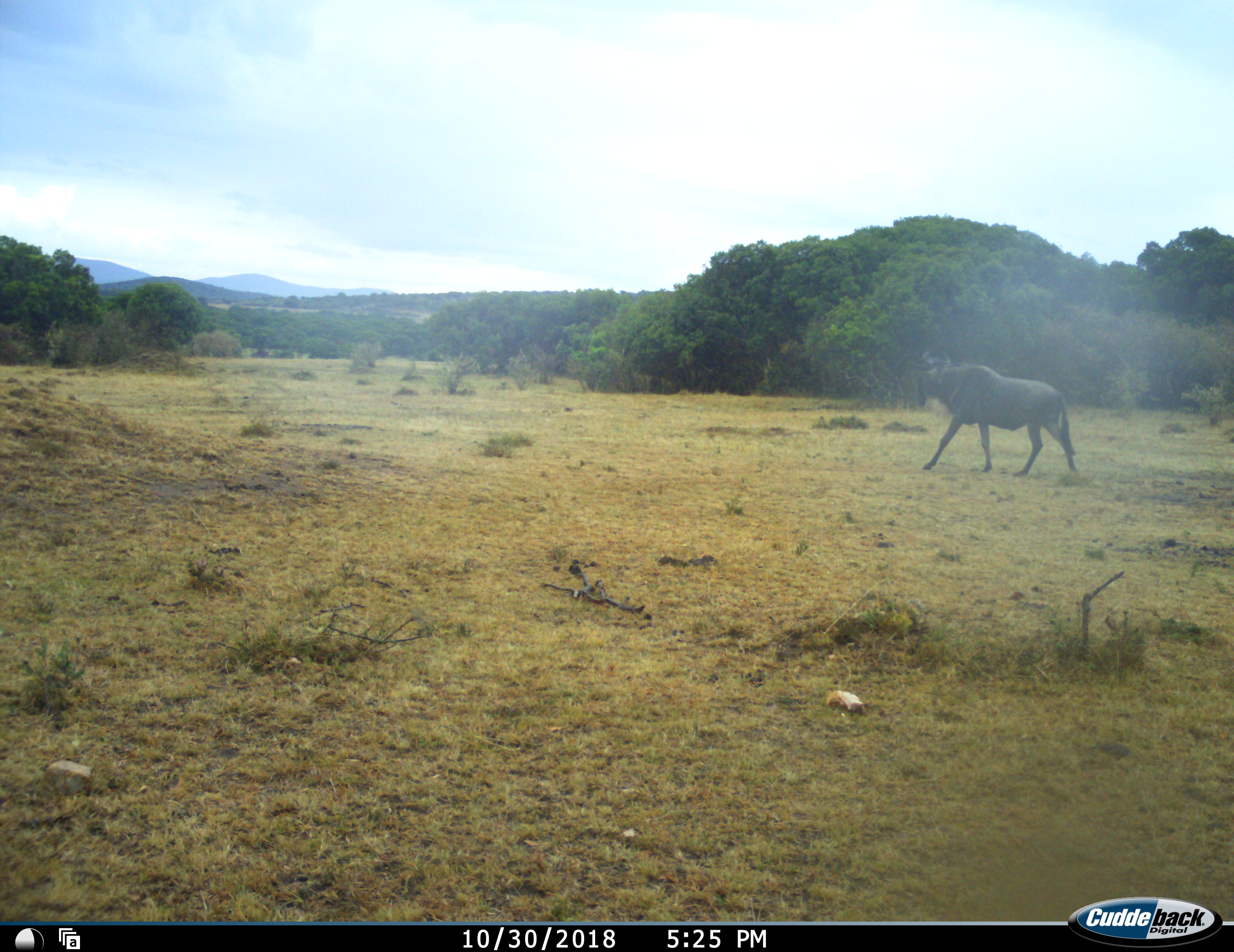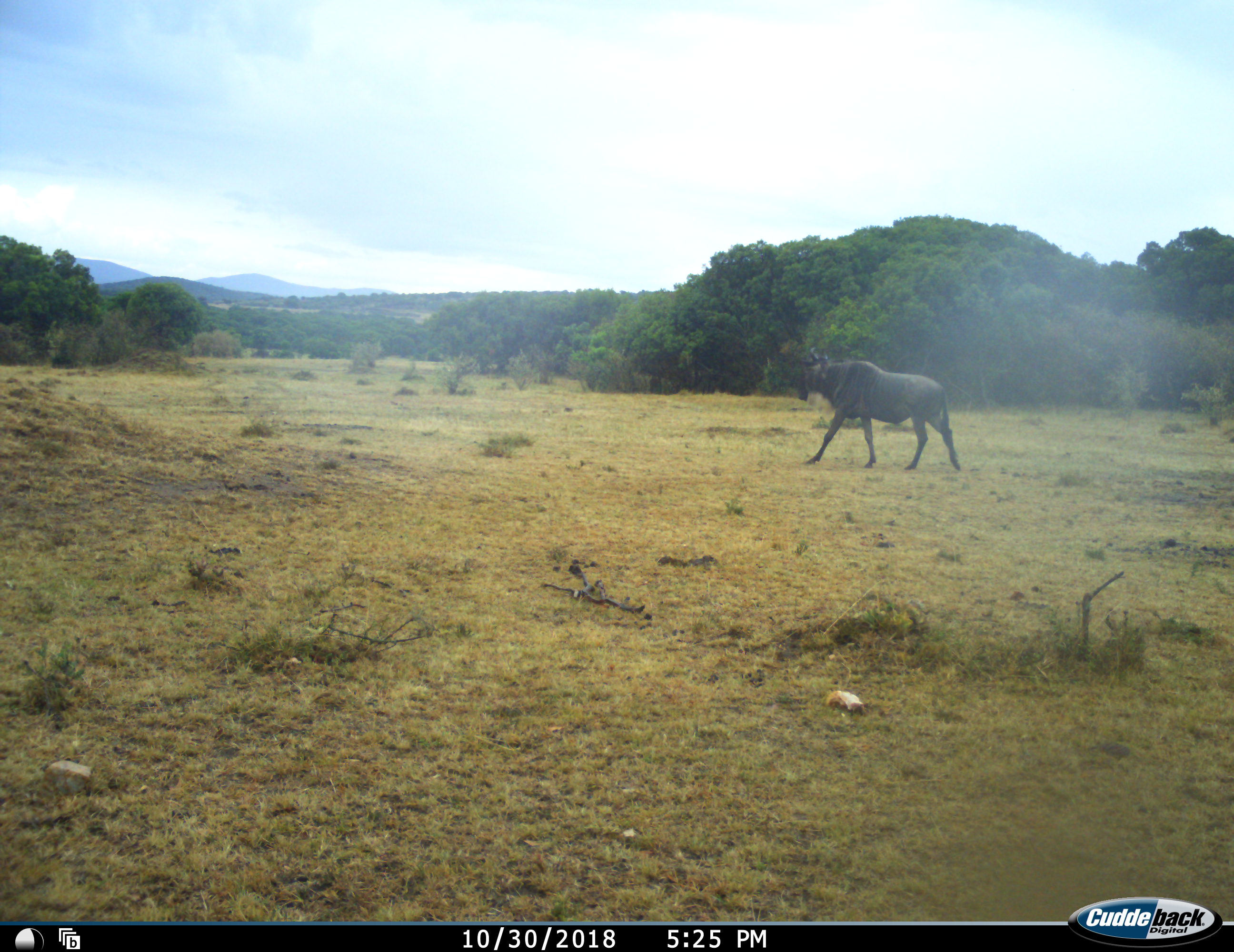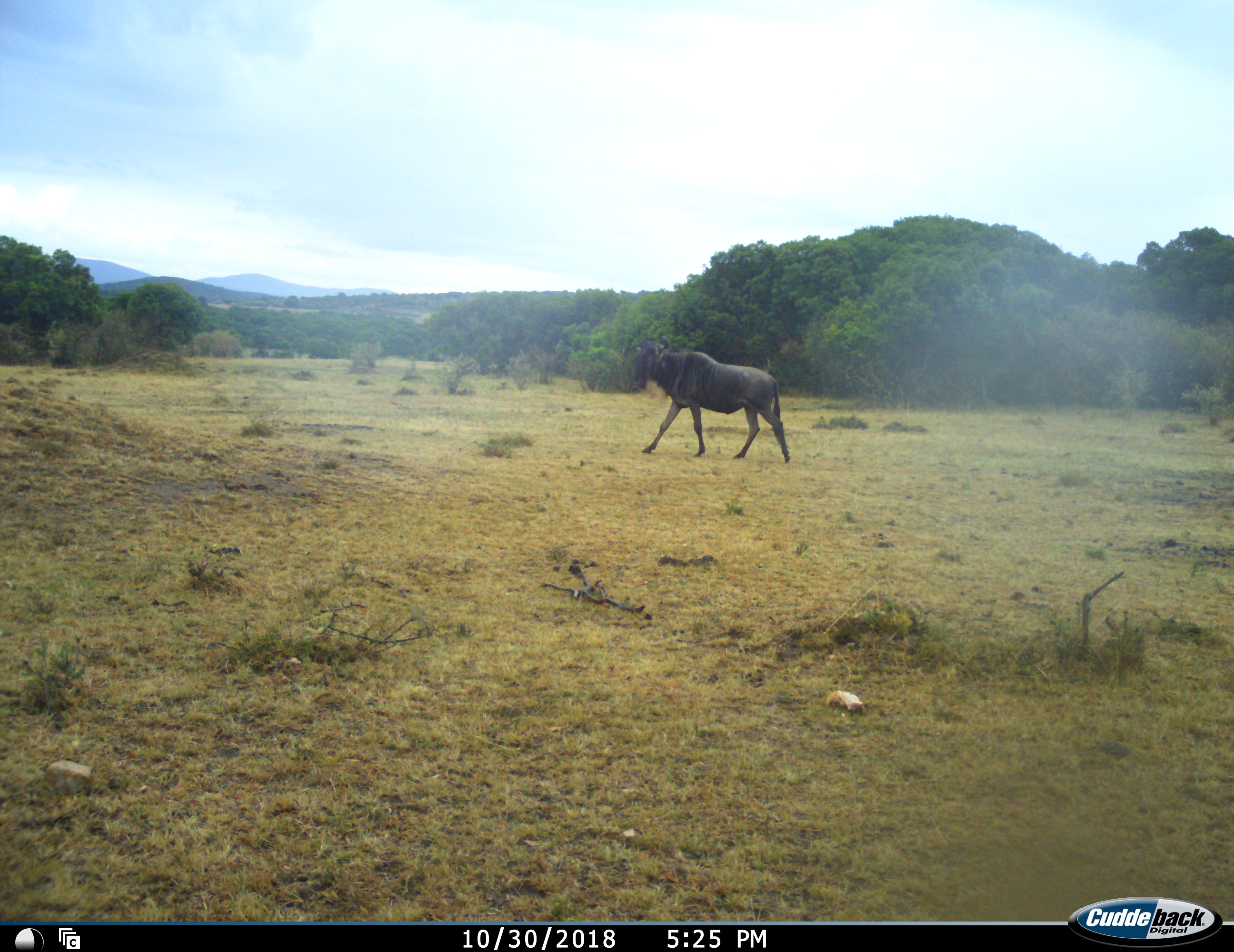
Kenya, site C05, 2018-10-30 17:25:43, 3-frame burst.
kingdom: Animalia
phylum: Chordata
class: Mammalia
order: Artiodactyla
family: Bovidae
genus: Connochaetes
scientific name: Connochaetes taurinus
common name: common wildebeest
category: wildebeest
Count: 1.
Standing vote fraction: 0%.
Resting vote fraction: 0%.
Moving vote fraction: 100%.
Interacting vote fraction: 0%.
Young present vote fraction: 0%.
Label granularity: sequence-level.